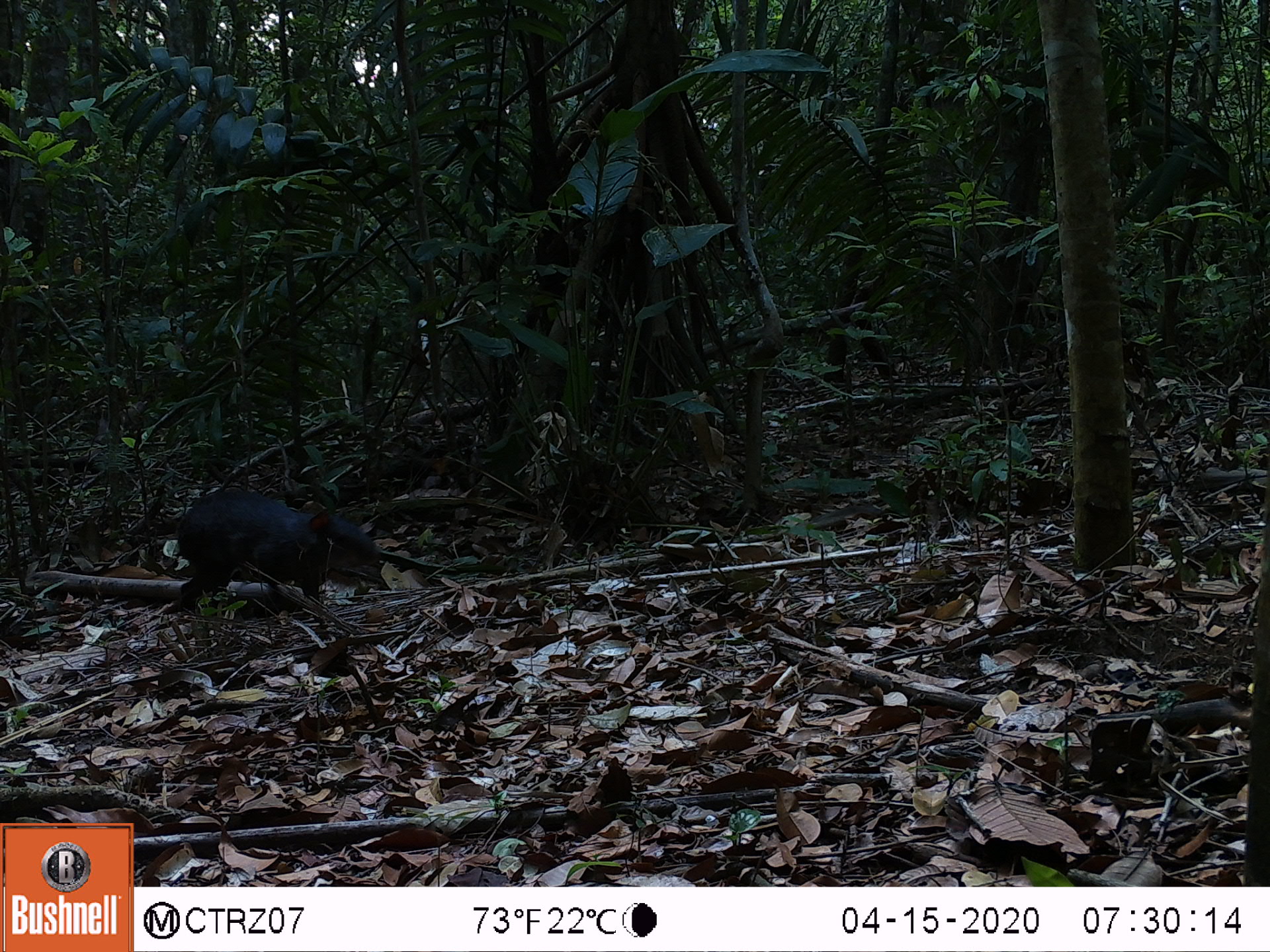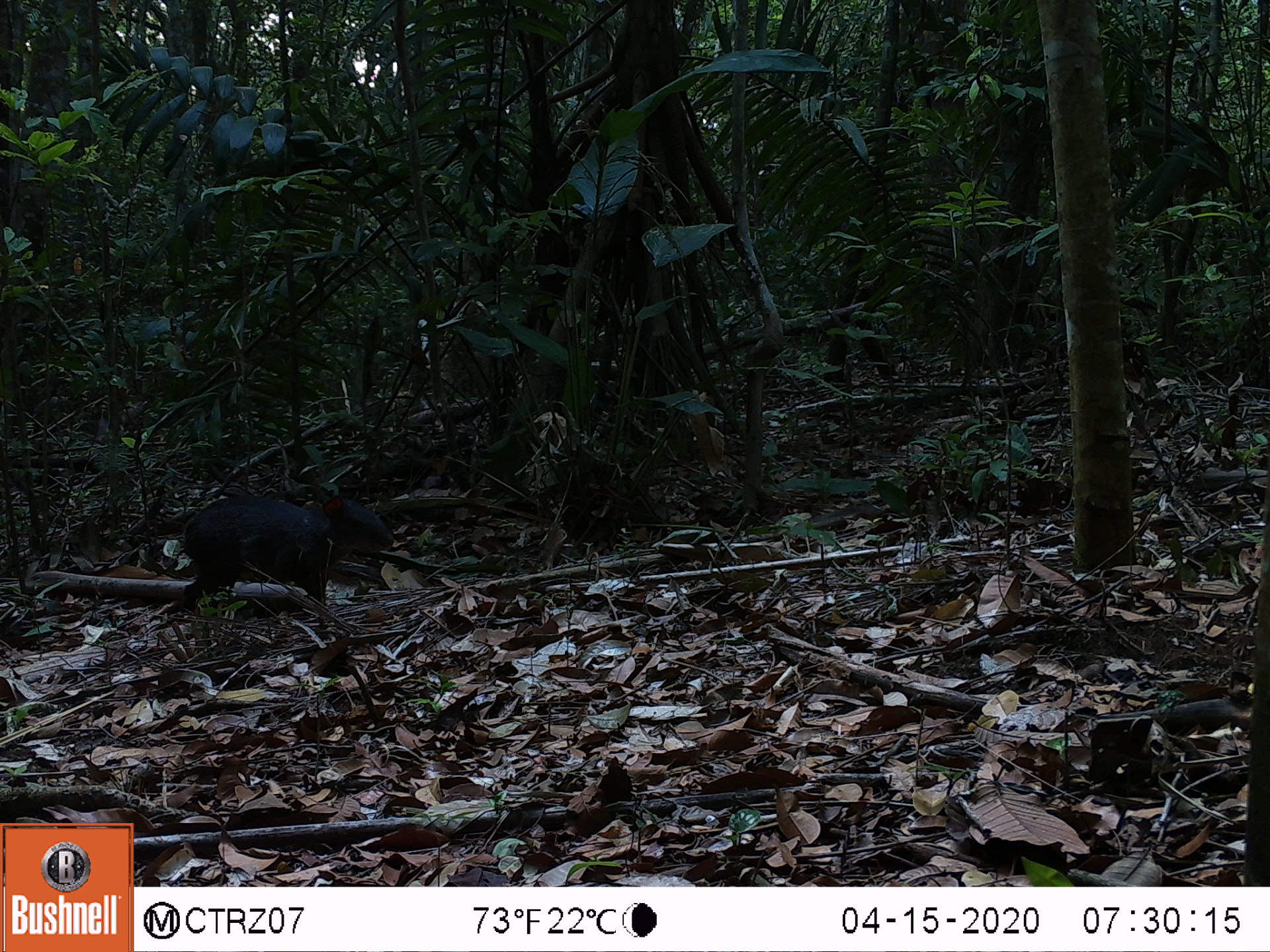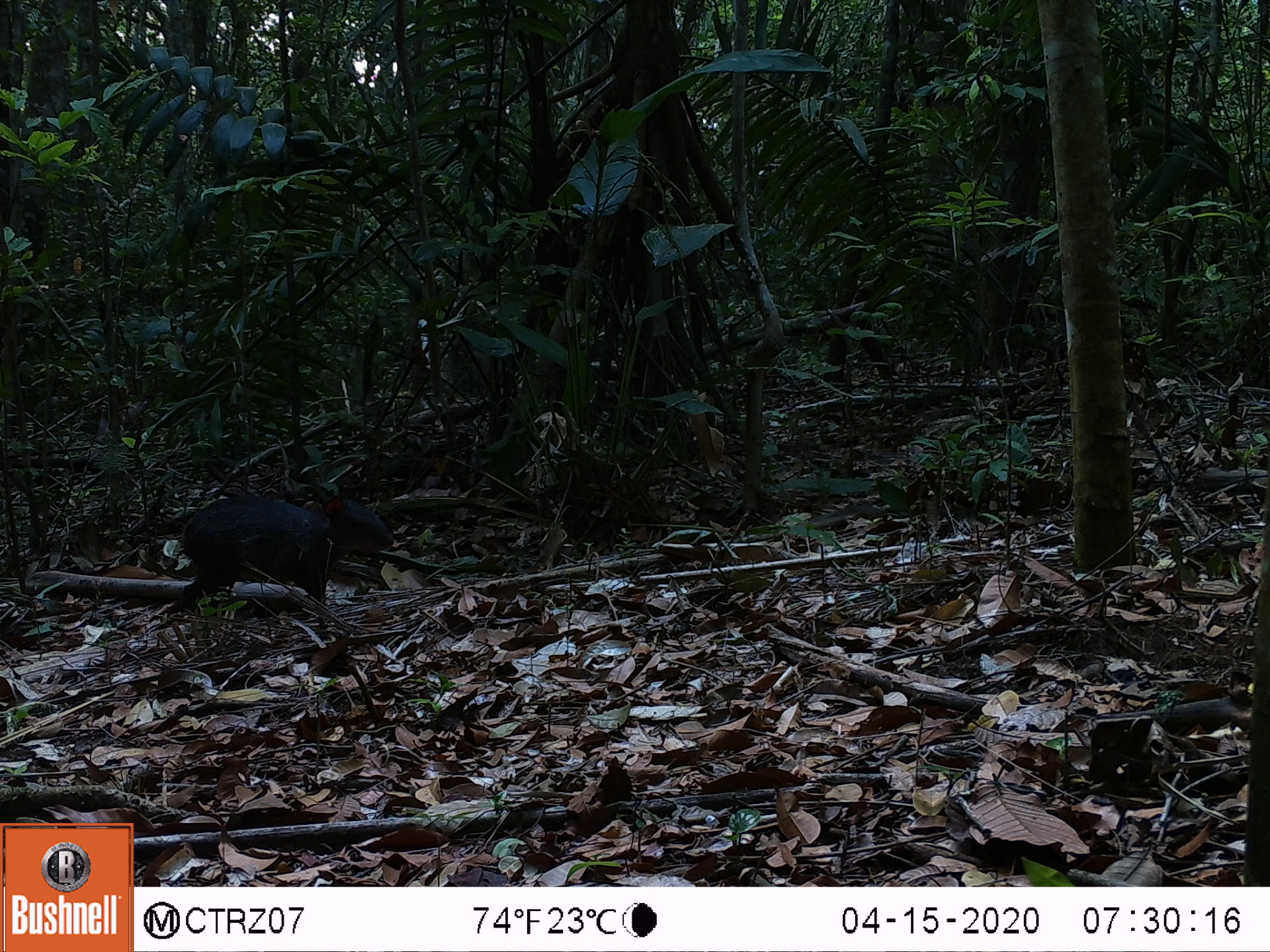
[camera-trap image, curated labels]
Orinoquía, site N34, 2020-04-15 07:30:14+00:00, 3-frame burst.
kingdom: Animalia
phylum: Chordata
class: Mammalia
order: Rodentia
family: Dasyproctidae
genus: Dasyprocta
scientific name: Dasyprocta fuliginosa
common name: black agouti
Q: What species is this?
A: Black agouti (Dasyprocta fuliginosa).